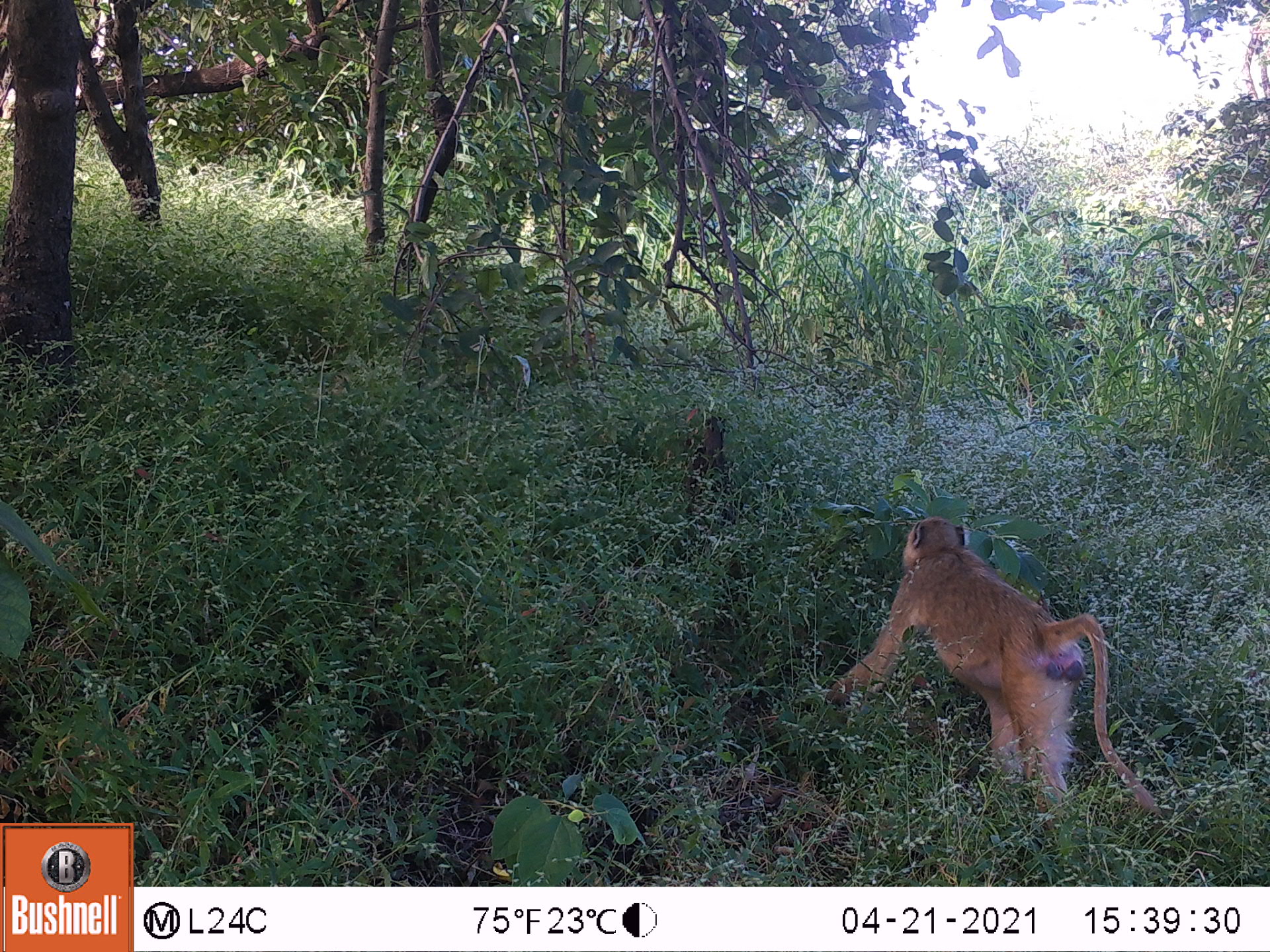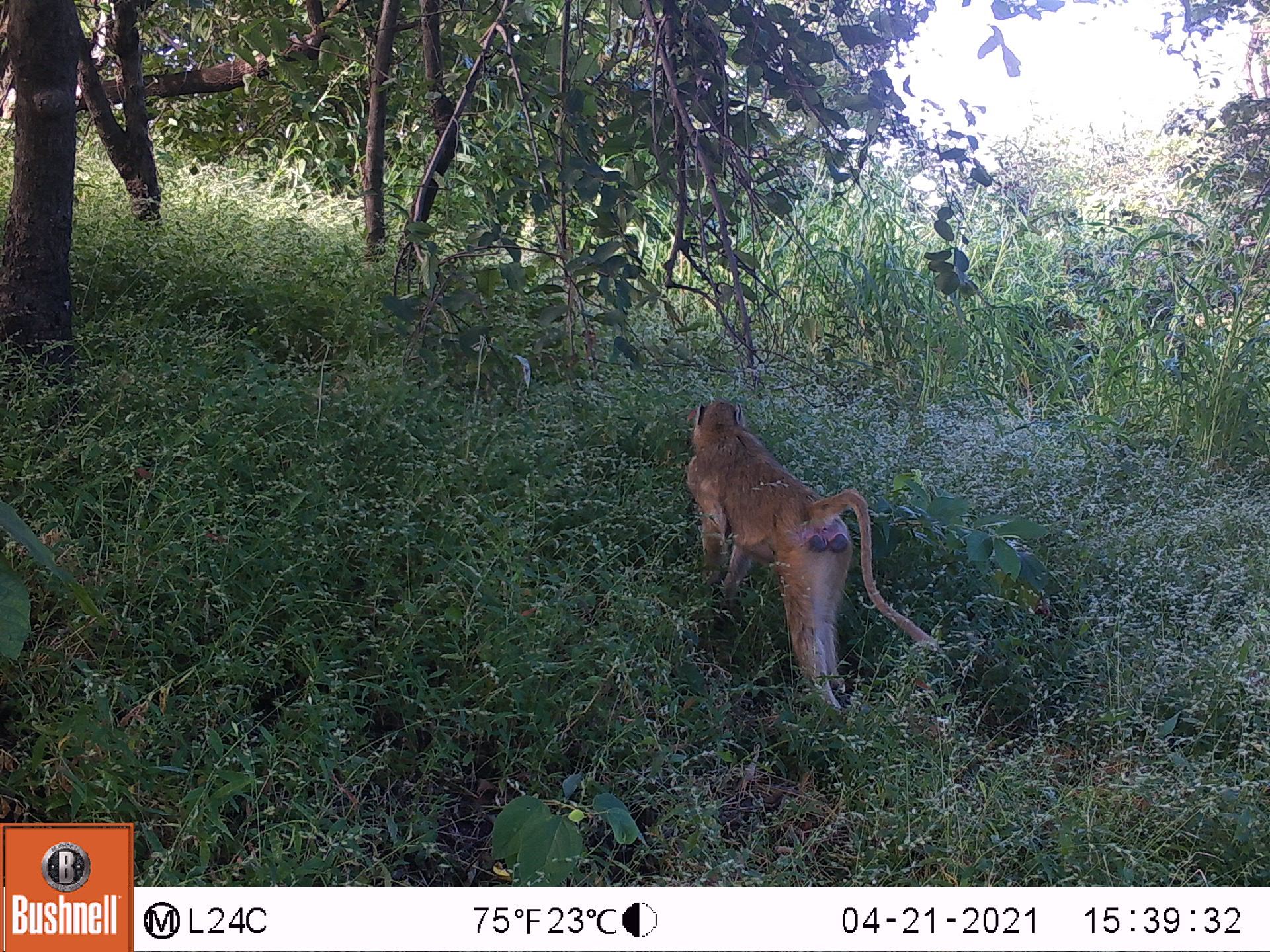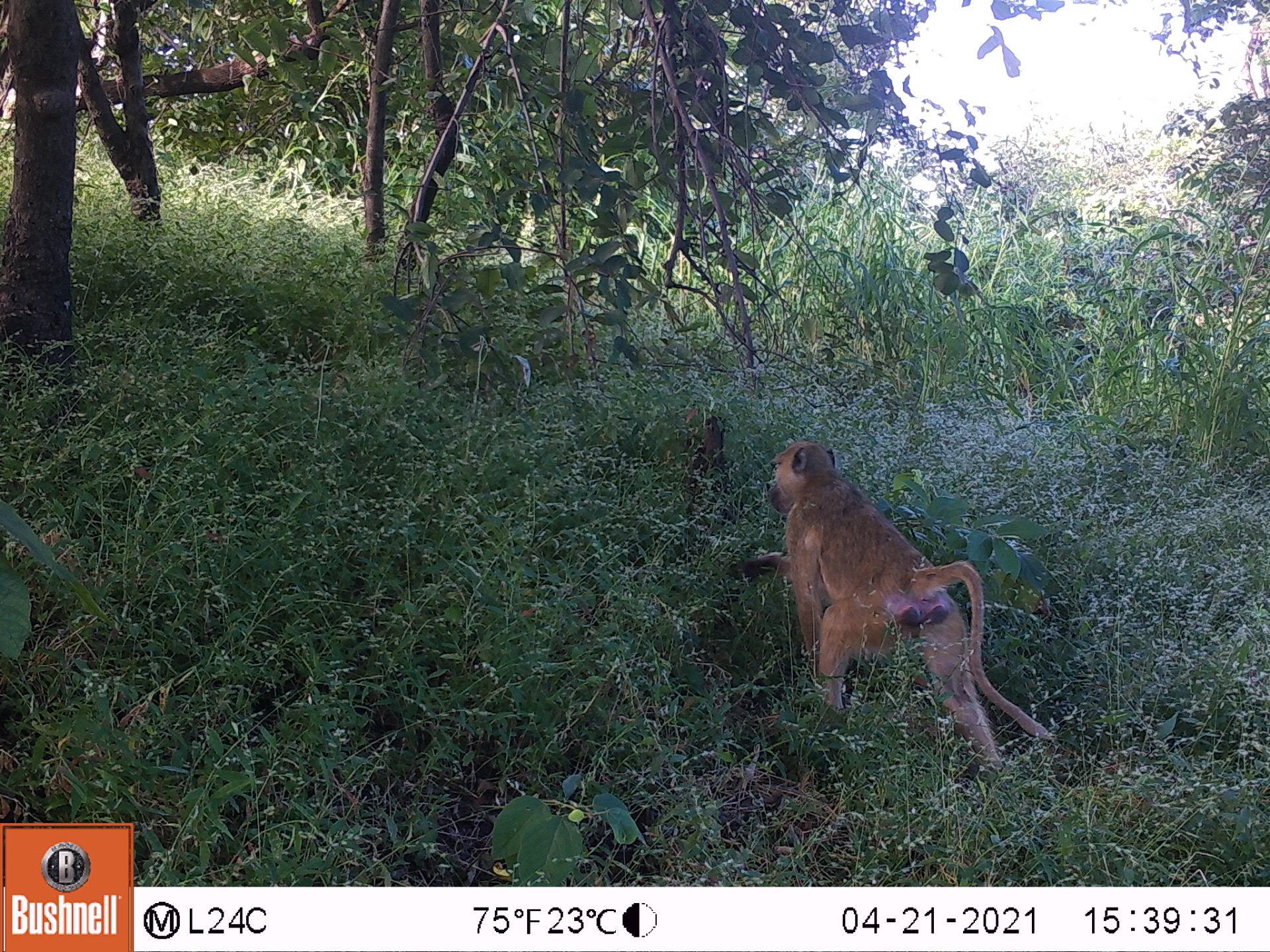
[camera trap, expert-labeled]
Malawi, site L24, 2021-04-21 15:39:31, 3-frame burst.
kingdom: Animalia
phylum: Chordata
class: Mammalia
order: Primates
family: Cercopithecidae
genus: Papio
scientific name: Papio cynocephalus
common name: yellow baboon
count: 1